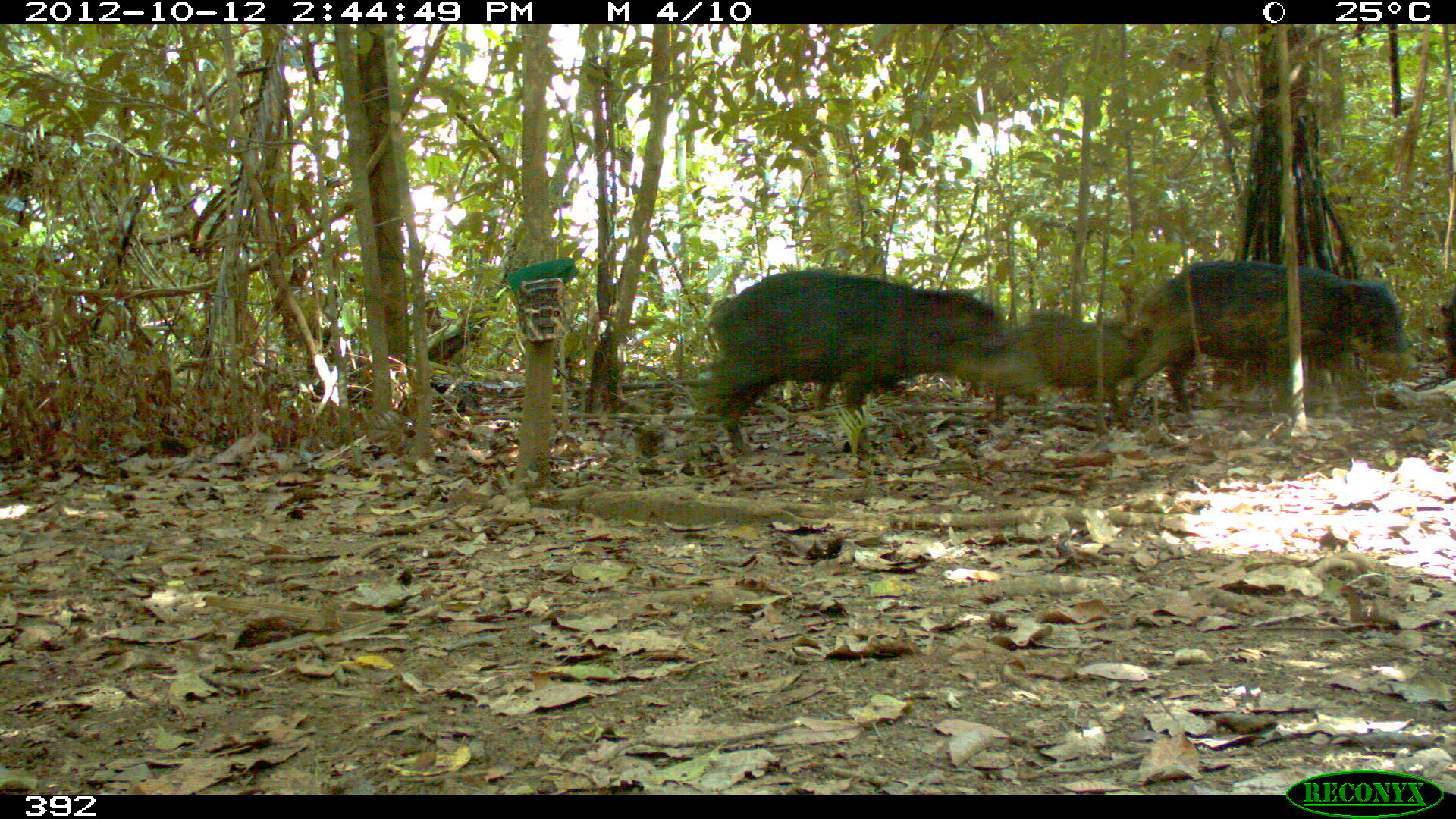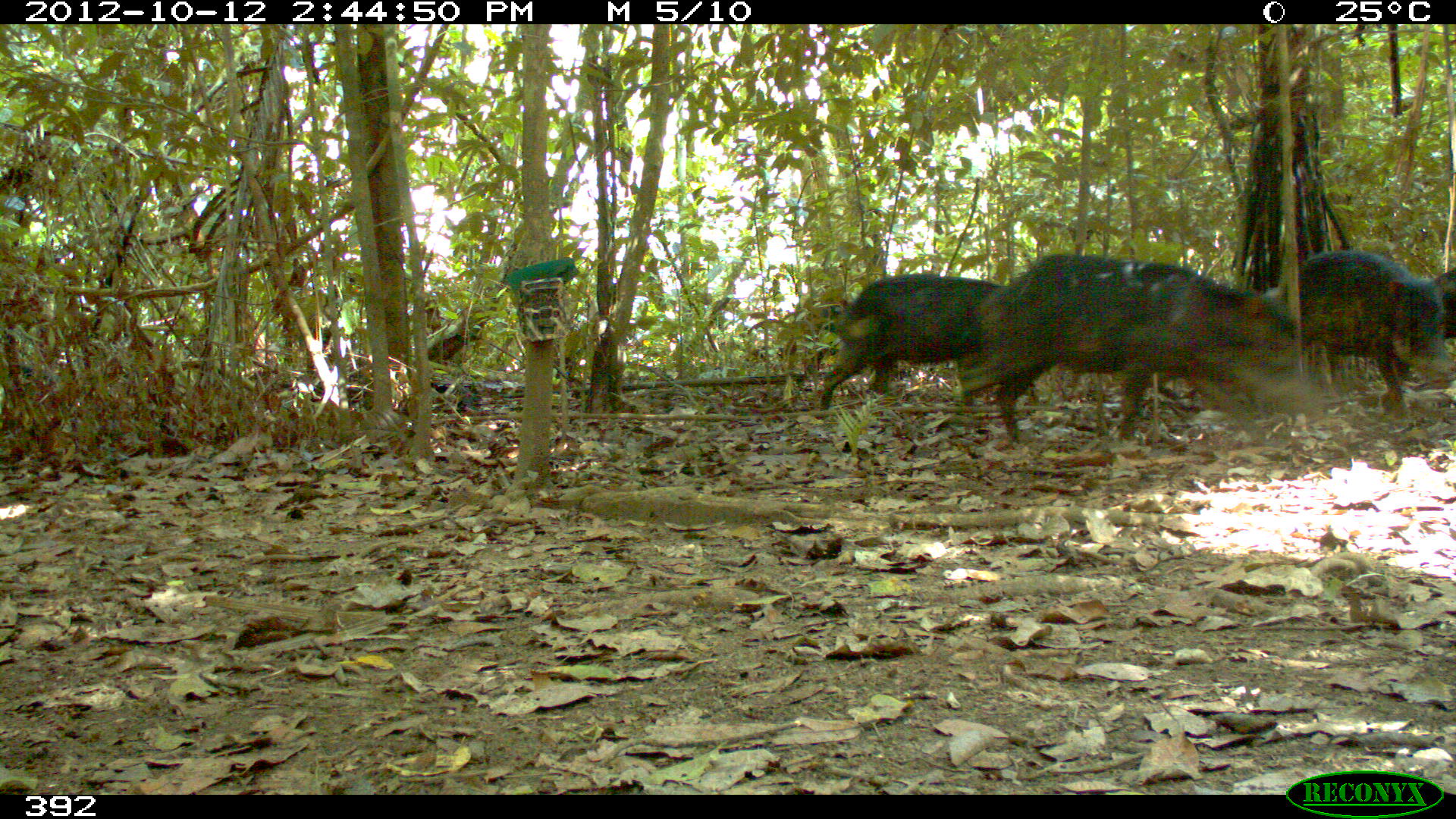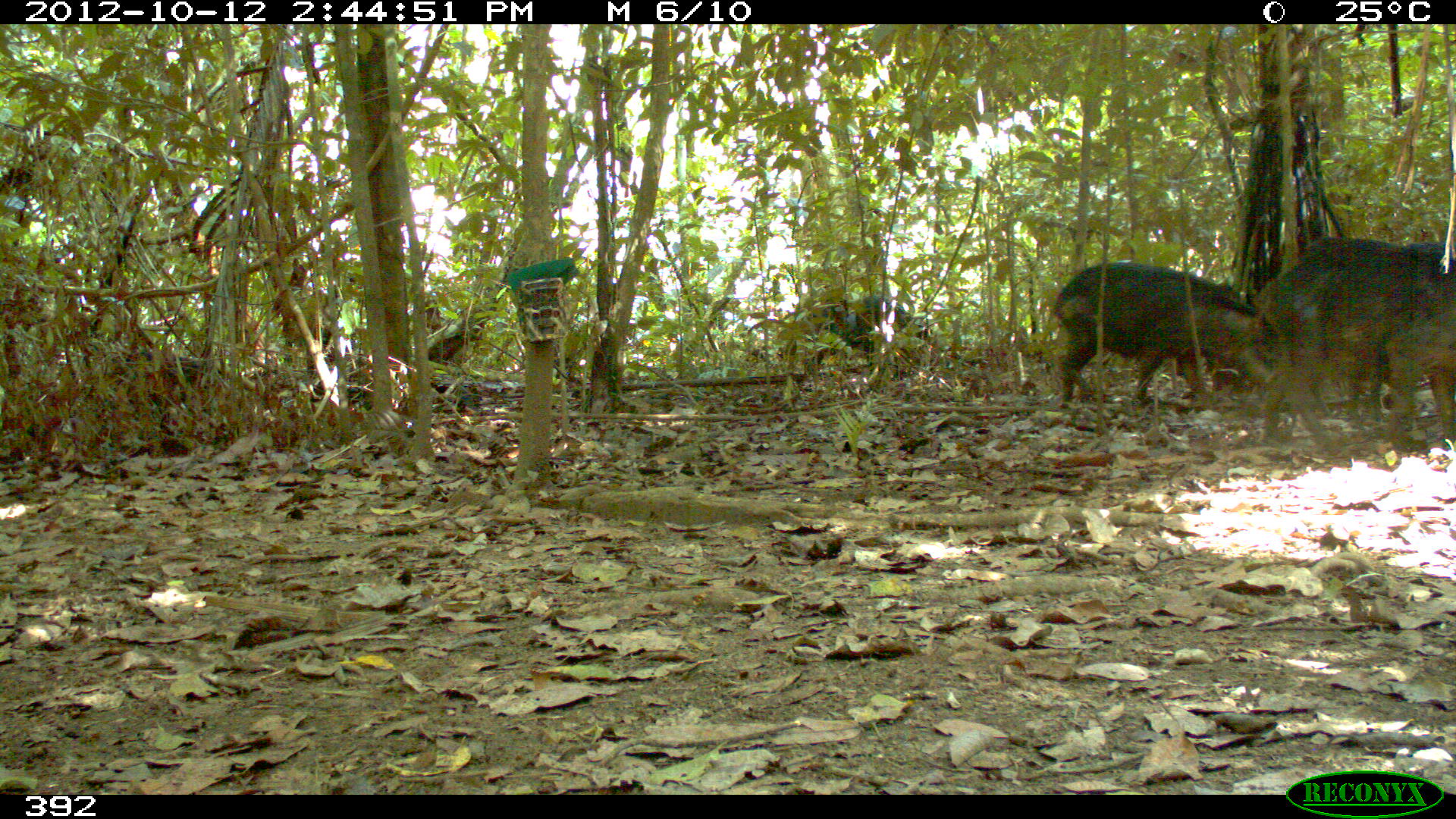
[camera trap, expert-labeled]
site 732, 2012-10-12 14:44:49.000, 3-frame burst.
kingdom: Animalia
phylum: Chordata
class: Mammalia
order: Artiodactyla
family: Tayassuidae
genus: Tayassu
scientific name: Tayassu pecari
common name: white-lipped peccary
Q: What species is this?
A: Tayassu pecari (white-lipped peccary).